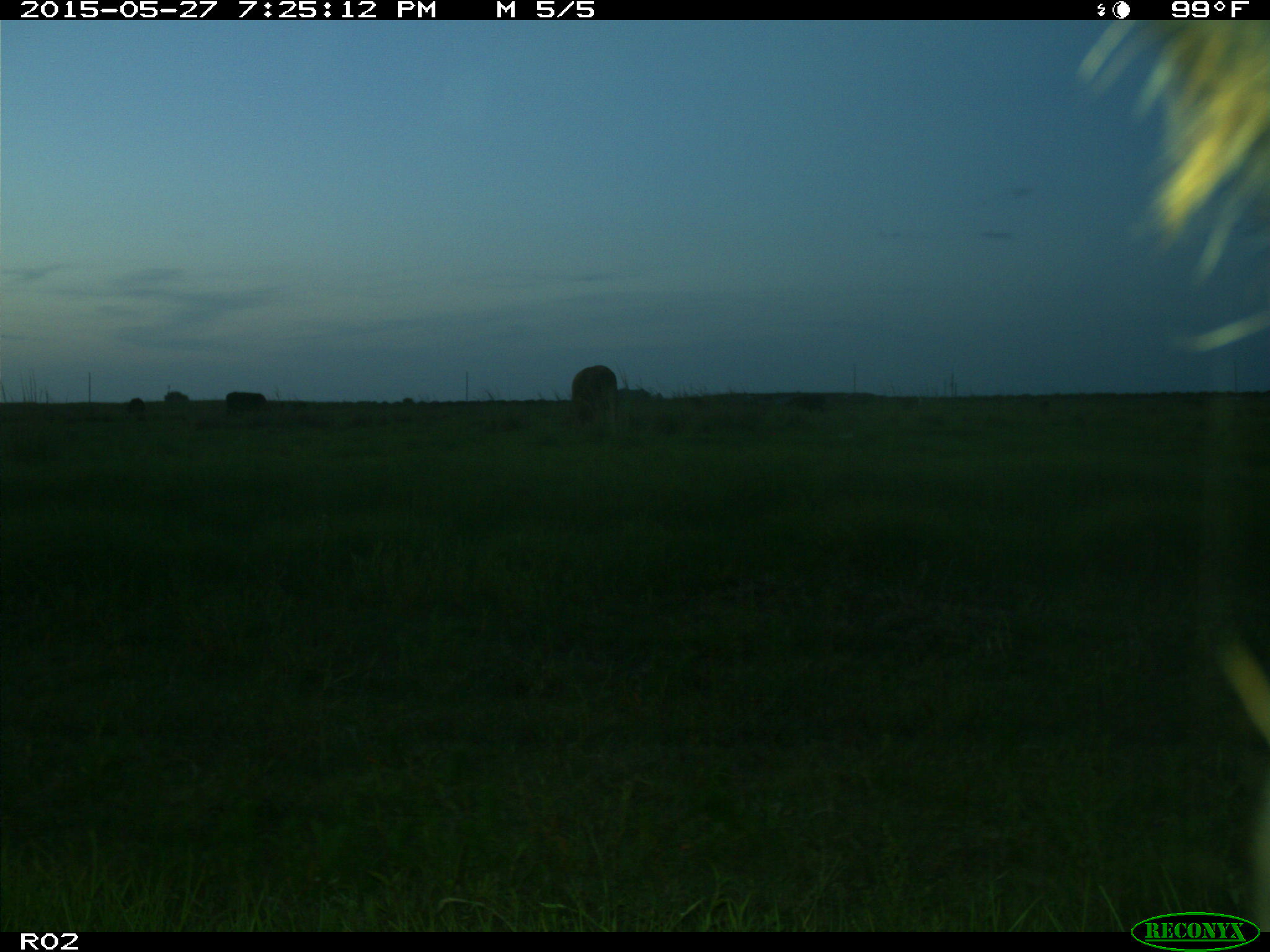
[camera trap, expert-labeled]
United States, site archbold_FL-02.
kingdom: Animalia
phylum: Chordata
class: Mammalia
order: Artiodactyla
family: Bovidae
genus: Bos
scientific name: Bos taurus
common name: domestic cow